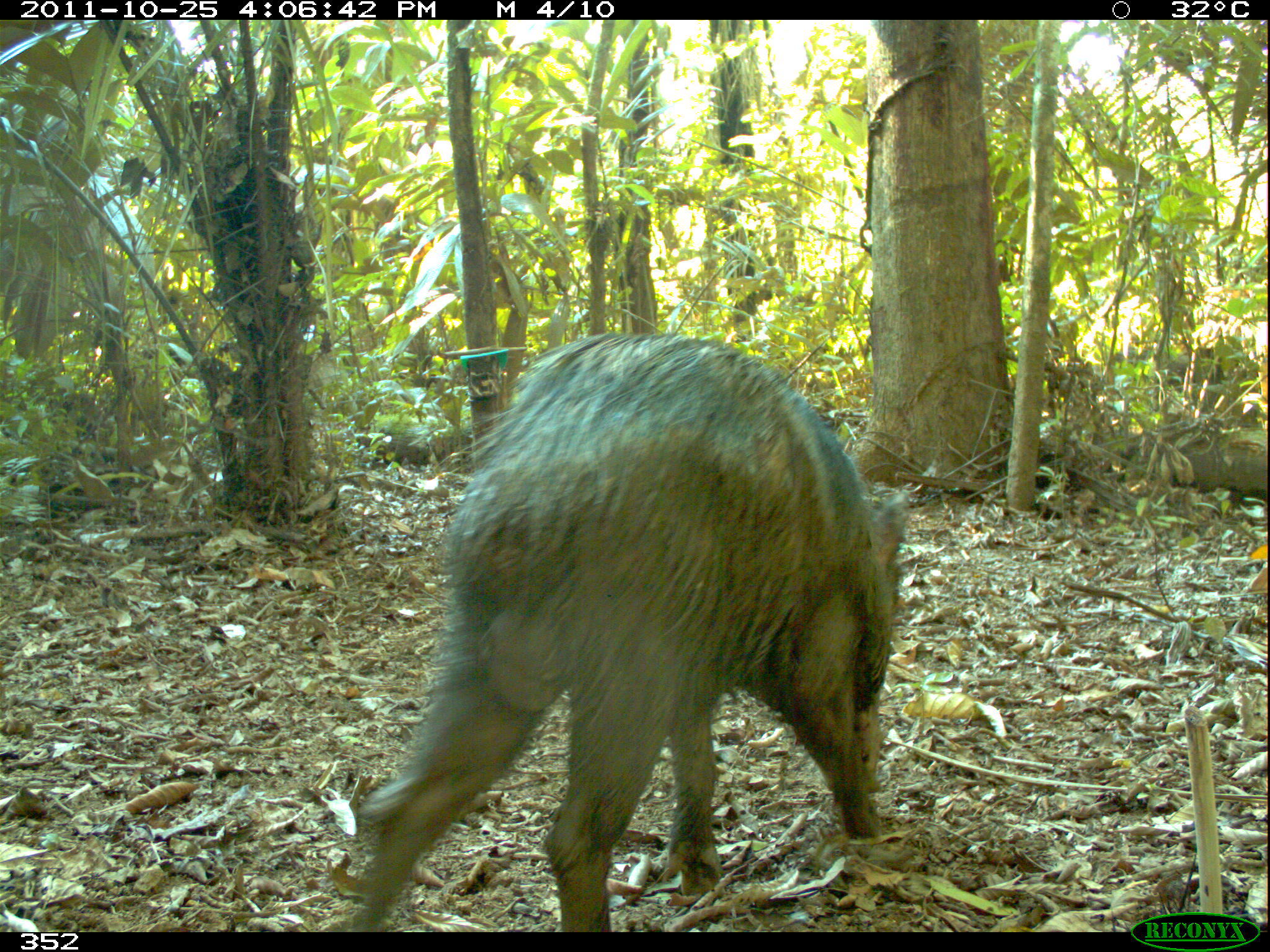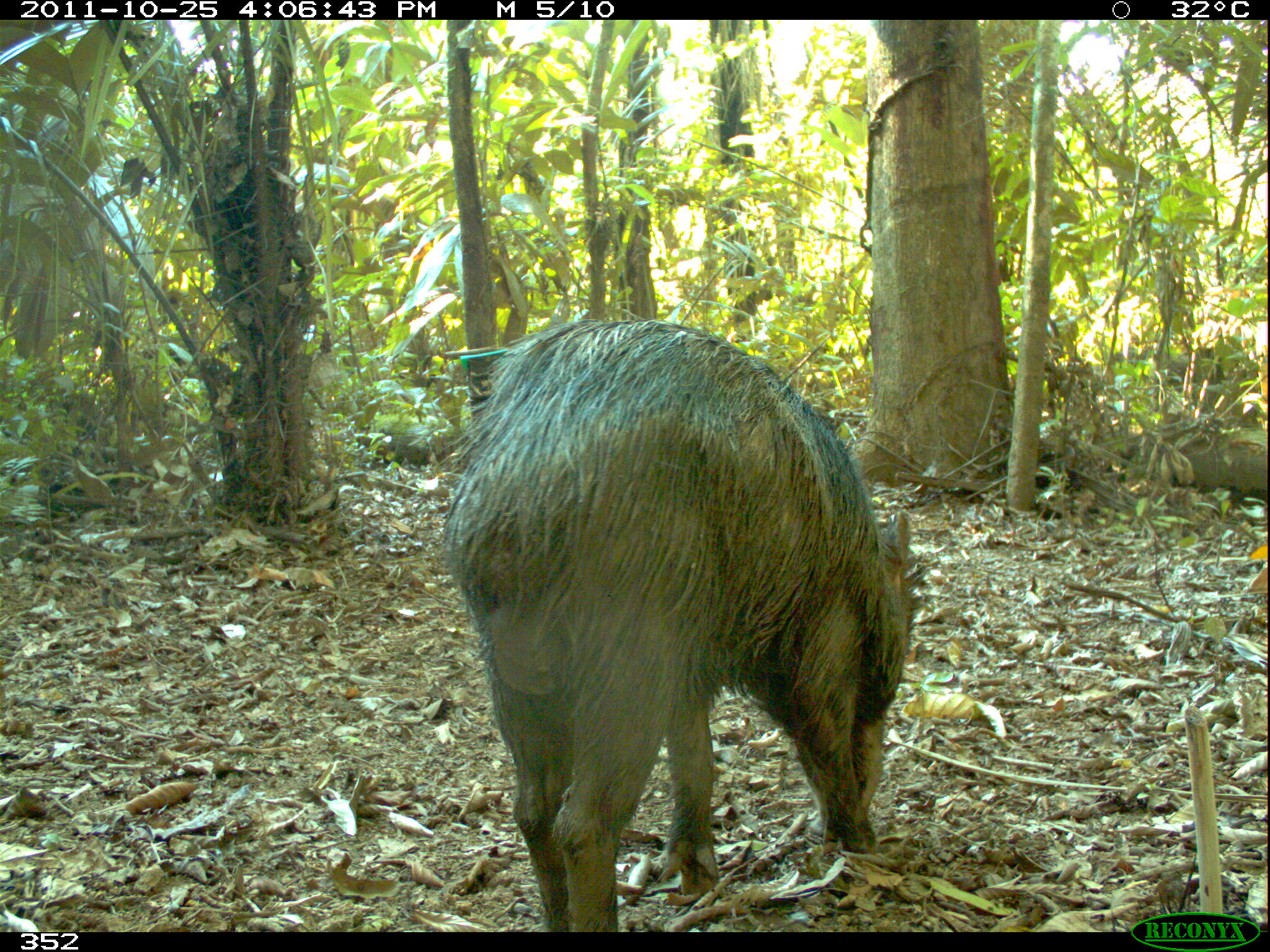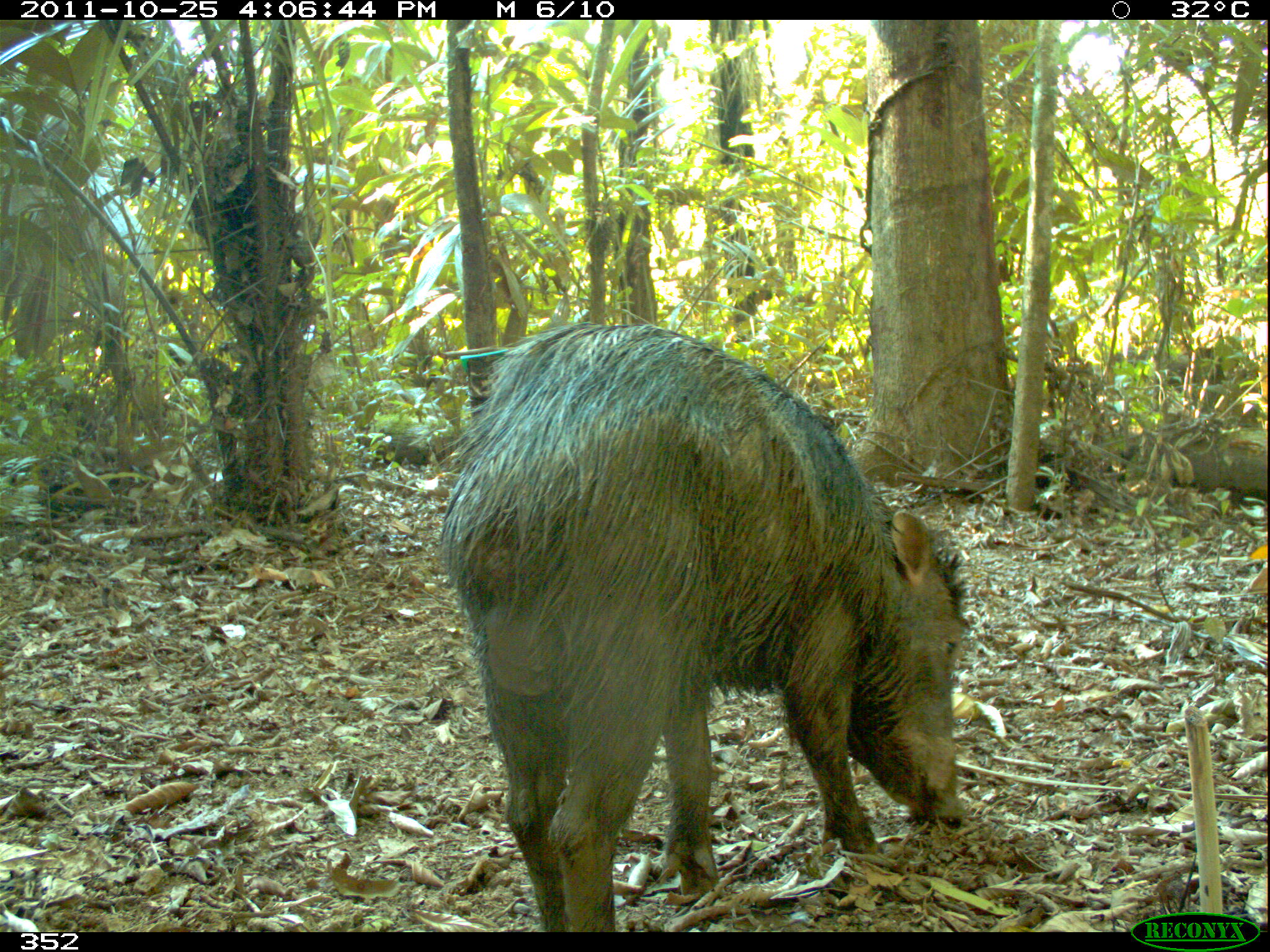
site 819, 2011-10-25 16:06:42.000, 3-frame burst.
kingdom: Animalia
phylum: Chordata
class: Mammalia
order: Artiodactyla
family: Tayassuidae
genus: Tayassu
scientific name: Tayassu pecari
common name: white-lipped peccary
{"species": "Tayassu pecari (white-lipped peccary)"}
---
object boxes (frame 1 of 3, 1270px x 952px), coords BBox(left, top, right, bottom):
tayassu pecari: BBox(346, 329, 911, 930)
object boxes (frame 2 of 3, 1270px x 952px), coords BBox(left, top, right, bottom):
tayassu pecari: BBox(439, 316, 918, 931)